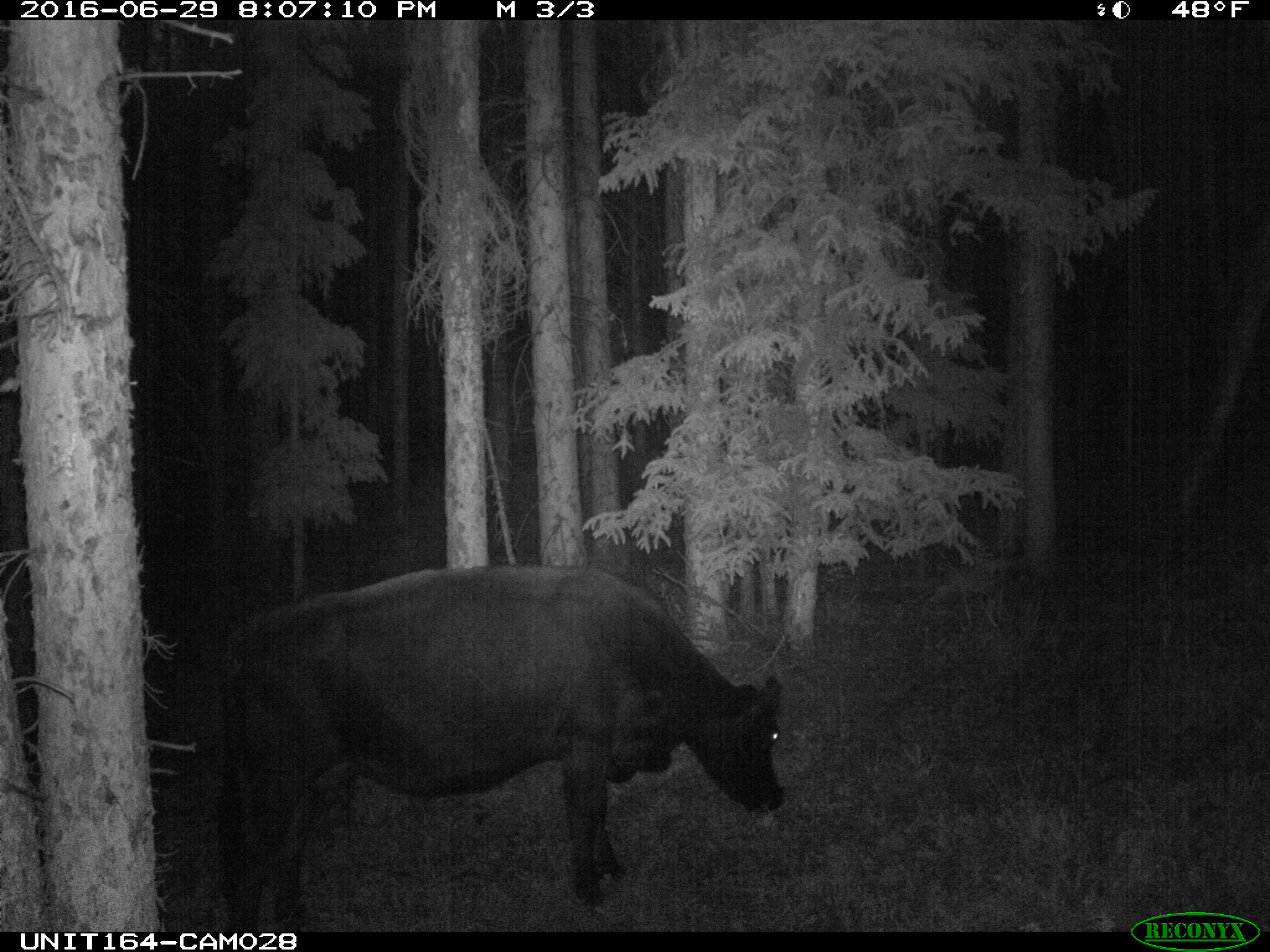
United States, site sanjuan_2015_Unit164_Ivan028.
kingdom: Animalia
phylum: Chordata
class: Mammalia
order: Artiodactyla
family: Bovidae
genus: Bos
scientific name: Bos taurus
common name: domestic cow